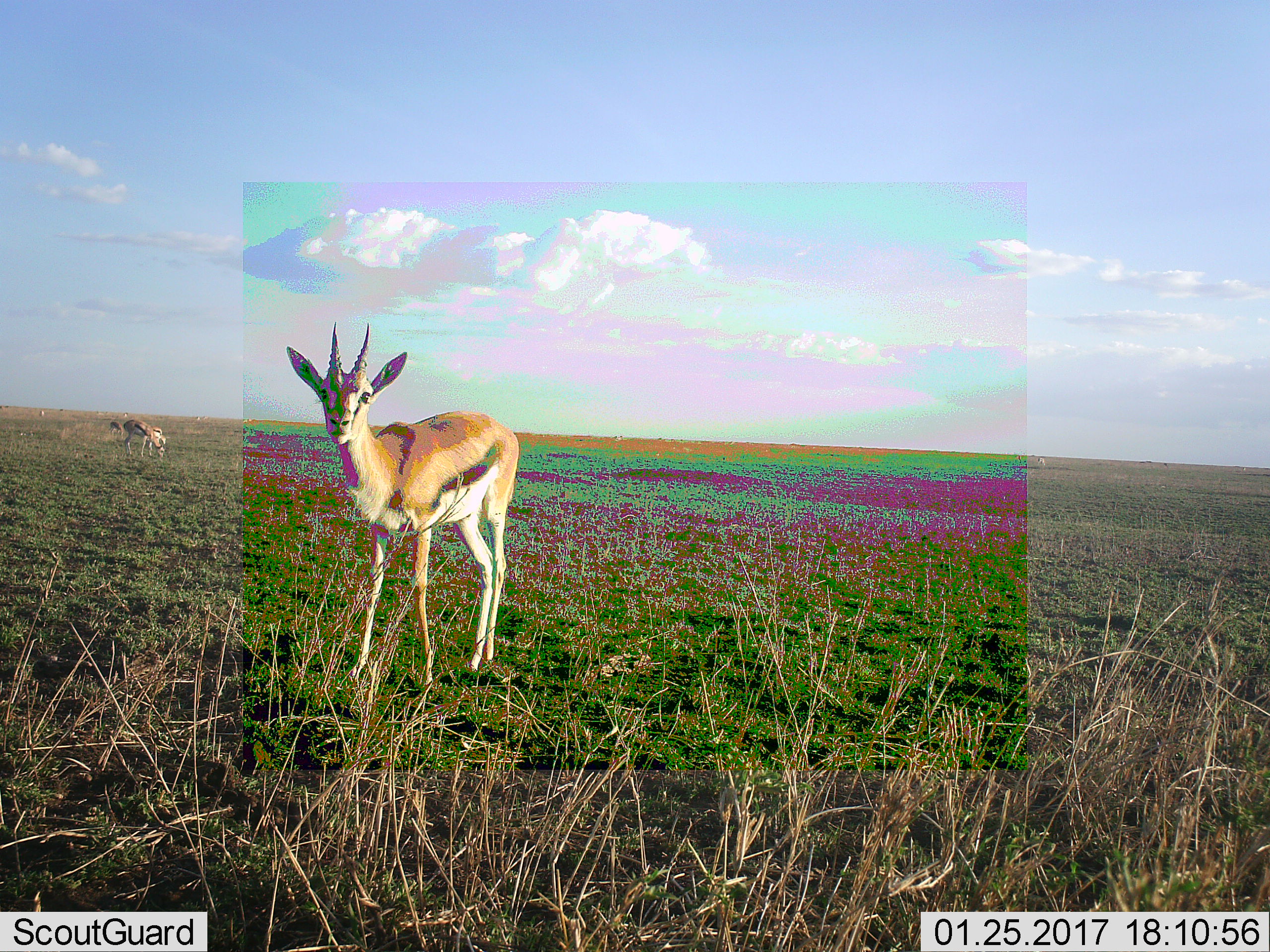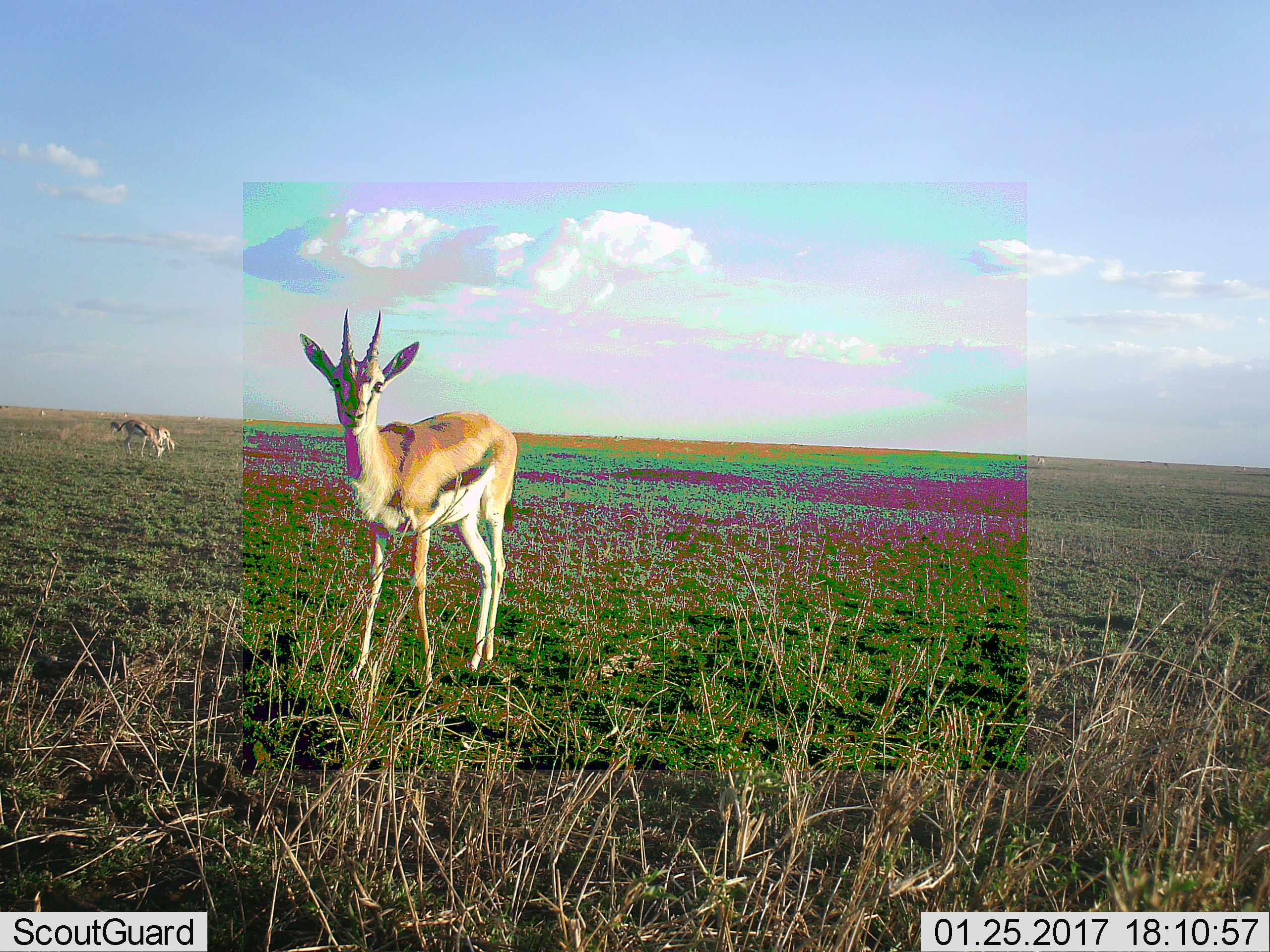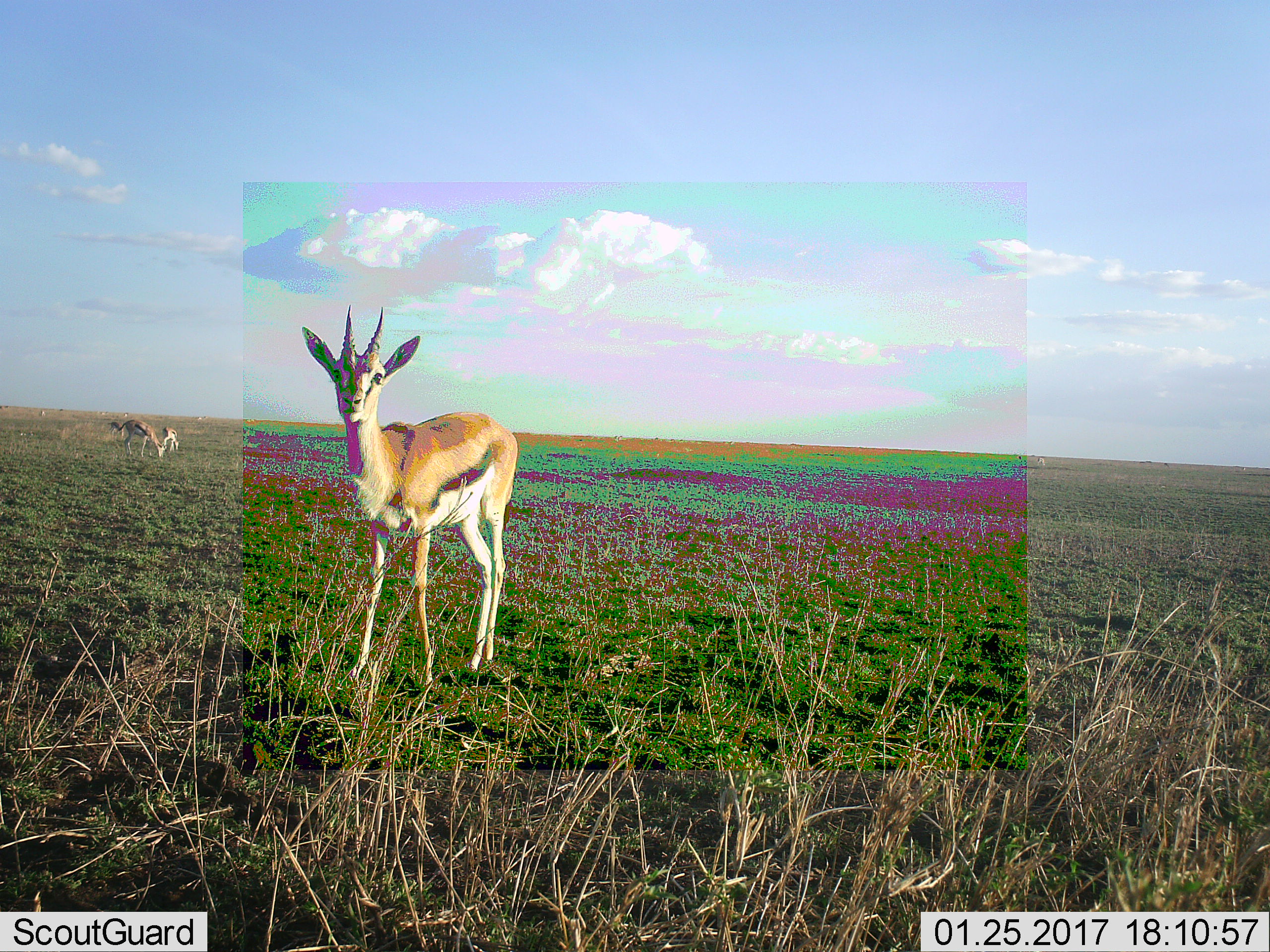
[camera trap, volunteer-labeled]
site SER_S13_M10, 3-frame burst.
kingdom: Animalia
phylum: Chordata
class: Mammalia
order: Artiodactyla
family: Bovidae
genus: Eudorcas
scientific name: Eudorcas thomsonii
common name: thomson's gazelle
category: gazellethomsons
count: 8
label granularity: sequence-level